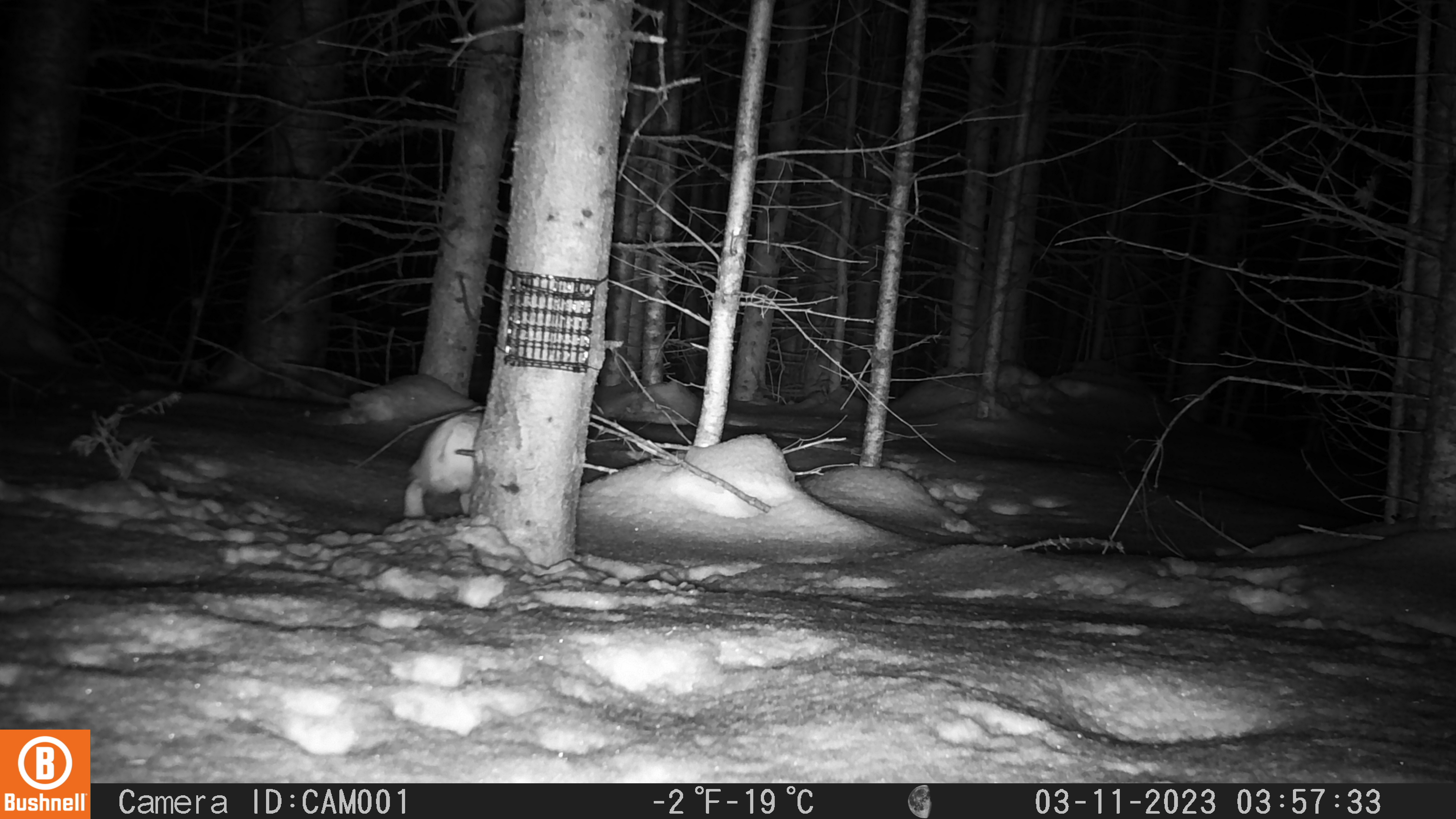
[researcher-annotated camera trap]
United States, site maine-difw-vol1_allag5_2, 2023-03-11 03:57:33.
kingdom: Animalia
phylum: Chordata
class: Mammalia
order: Lagomorpha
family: Leporidae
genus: Lepus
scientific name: Lepus americanus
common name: snowshoe hare